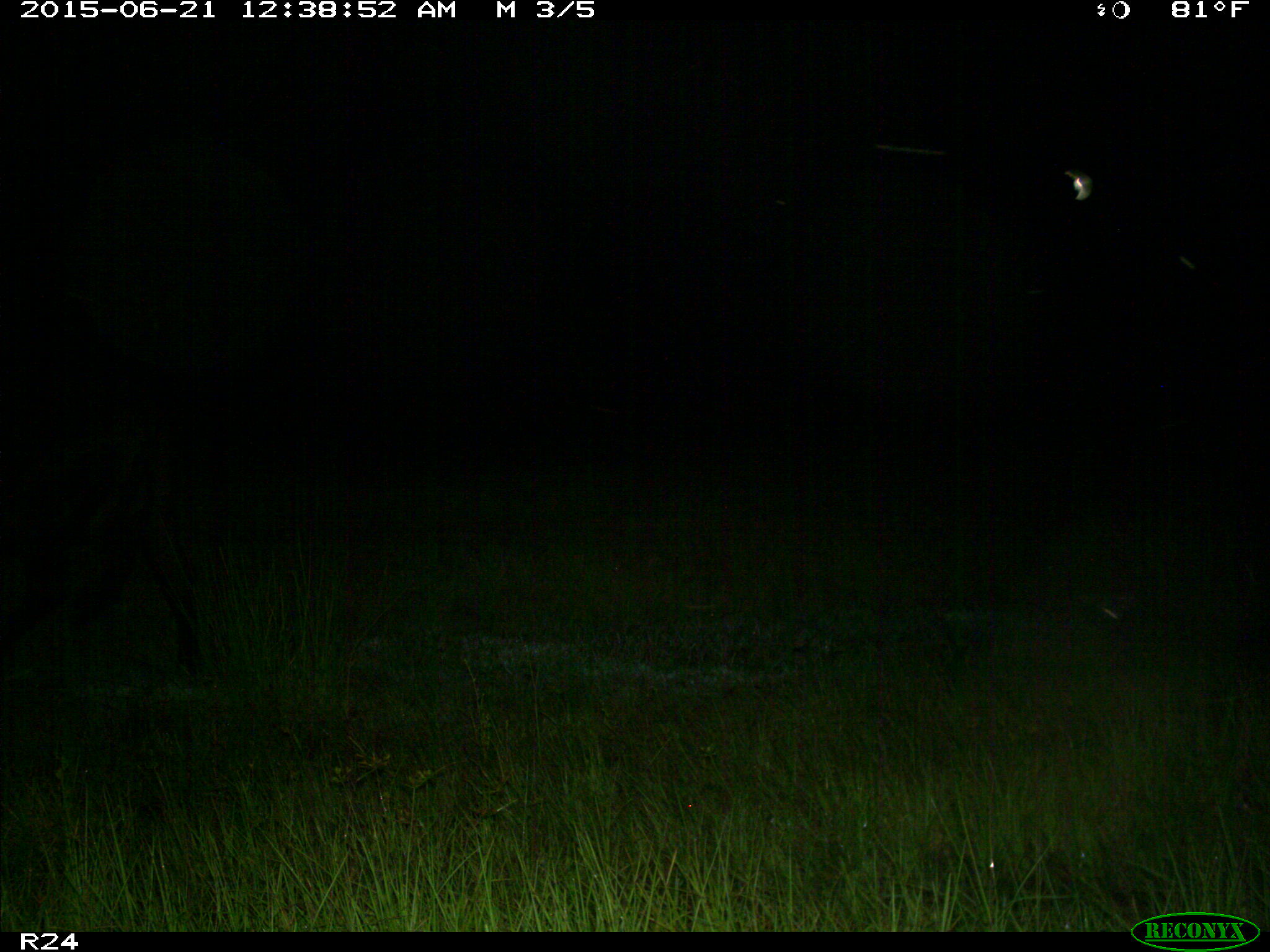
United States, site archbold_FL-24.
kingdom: Animalia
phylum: Chordata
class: Mammalia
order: Artiodactyla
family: Bovidae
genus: Bos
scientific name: Bos taurus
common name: domestic cow